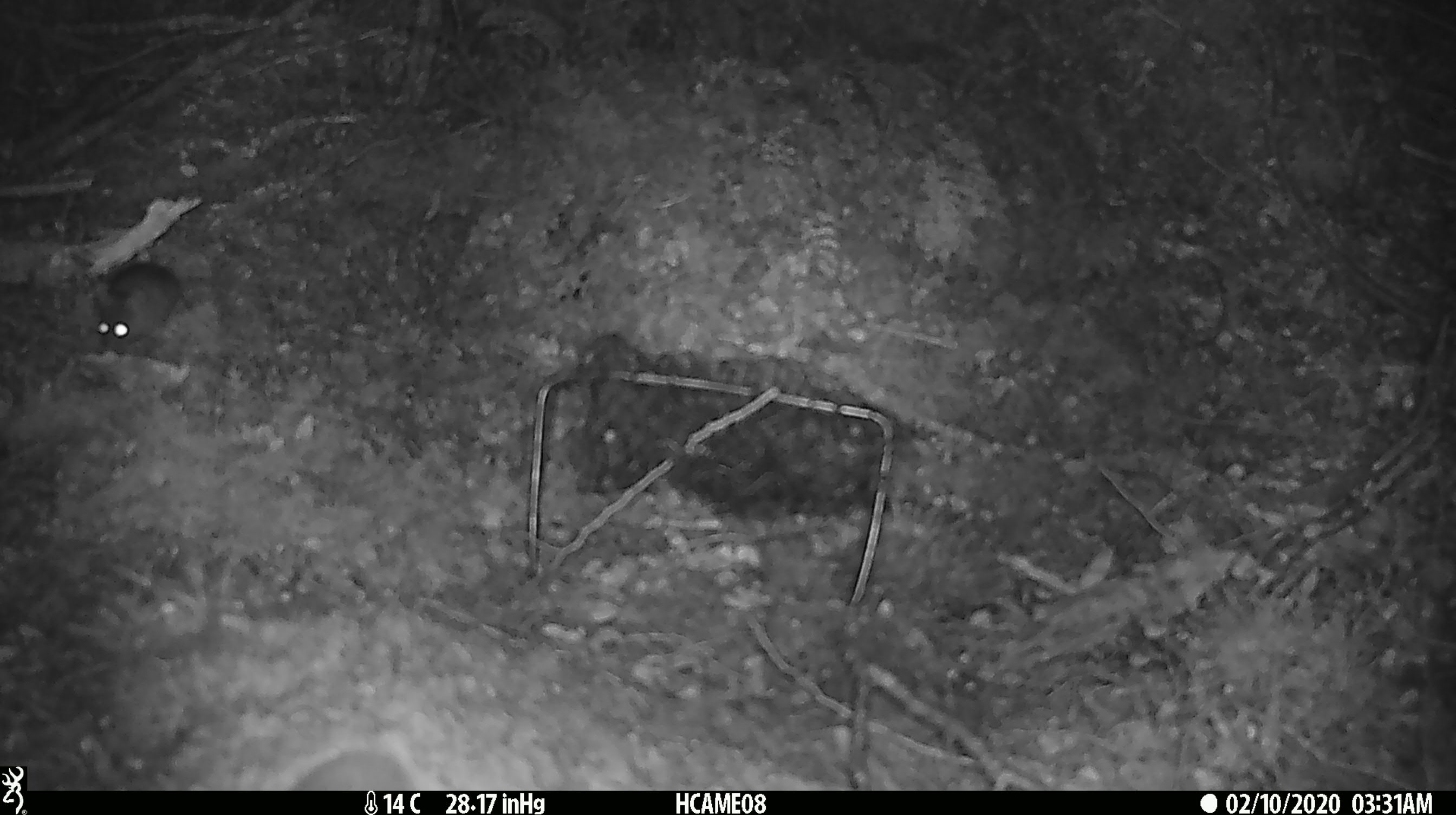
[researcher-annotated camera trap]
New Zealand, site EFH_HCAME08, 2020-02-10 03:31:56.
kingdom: Animalia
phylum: Chordata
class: Mammalia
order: Rodentia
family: Muridae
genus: Mus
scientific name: Mus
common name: mouse